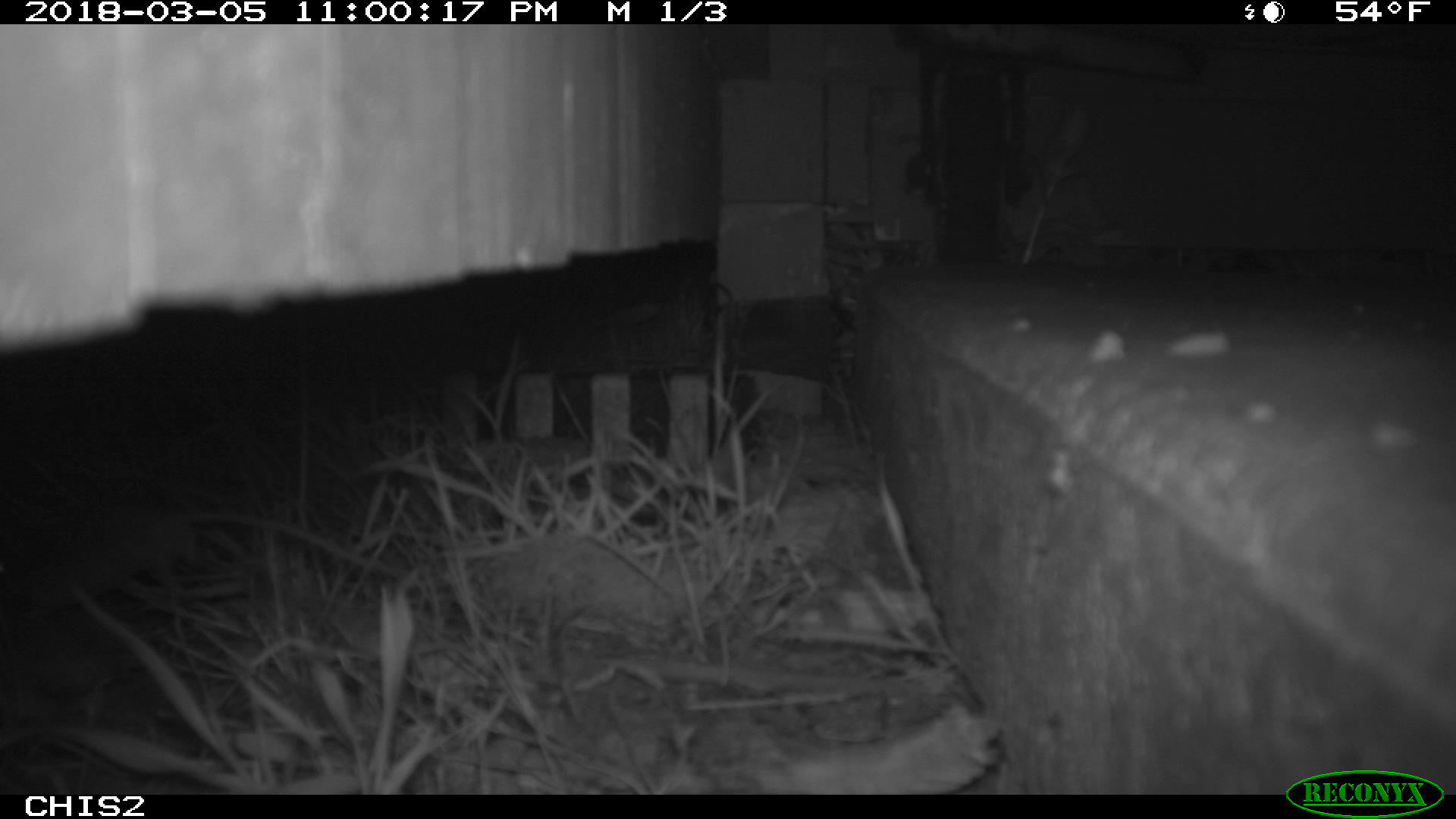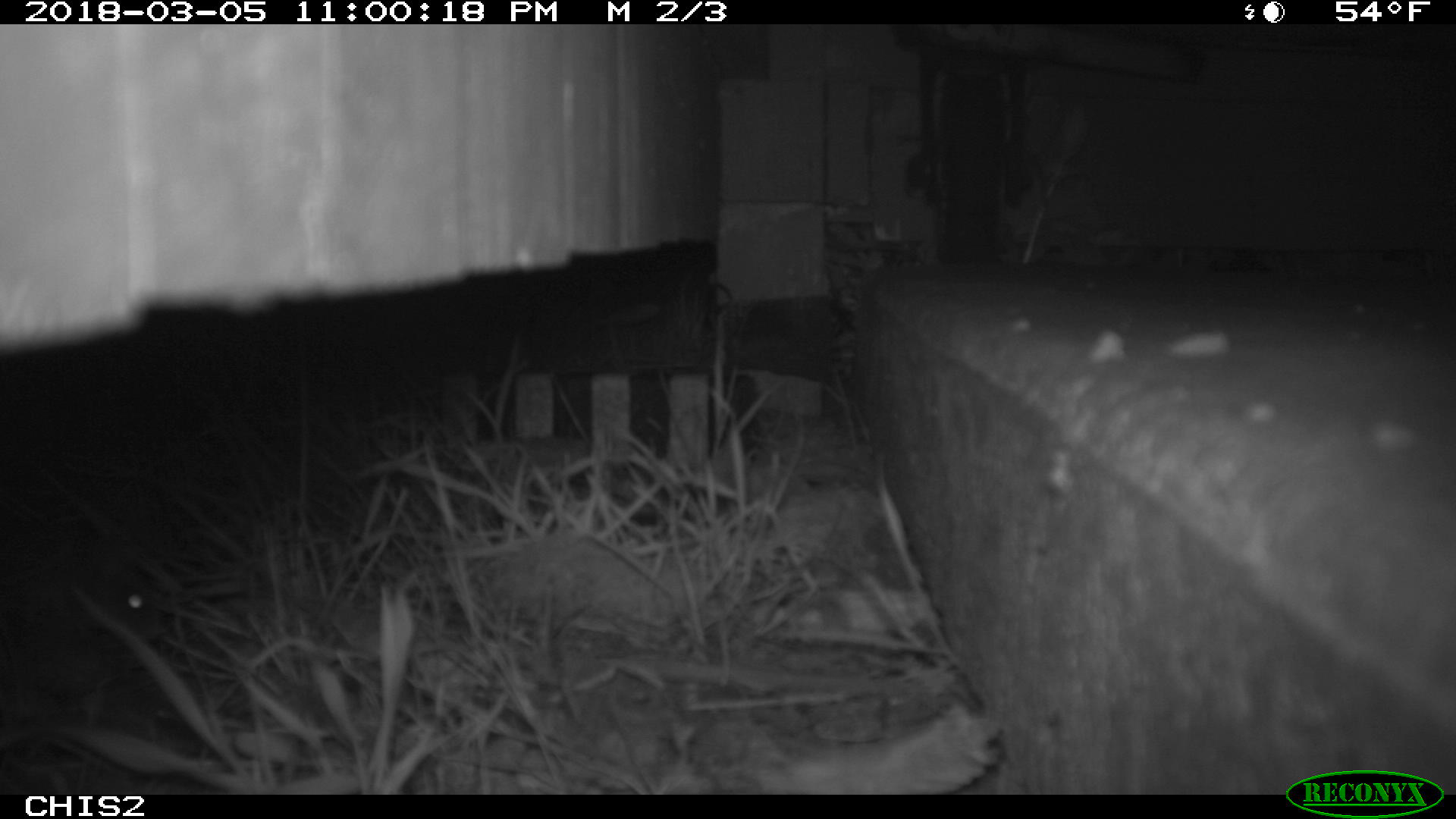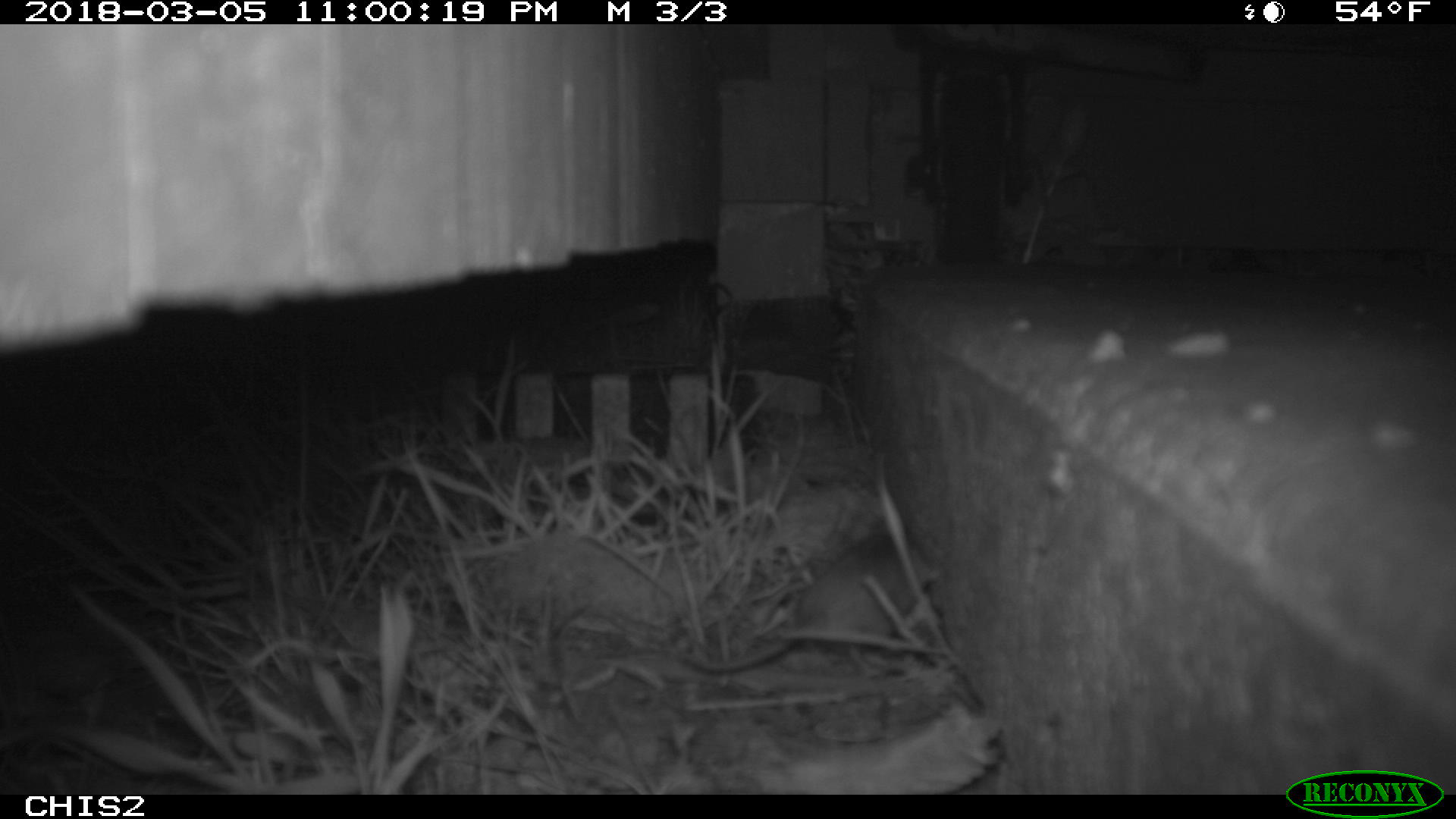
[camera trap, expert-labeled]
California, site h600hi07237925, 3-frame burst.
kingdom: Animalia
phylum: Chordata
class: Mammalia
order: Rodentia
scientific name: Rodentia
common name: rodent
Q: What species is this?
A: Rodent (Rodentia).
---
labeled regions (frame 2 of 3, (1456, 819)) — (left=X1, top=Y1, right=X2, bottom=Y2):
rodent: (left=40, top=536, right=164, bottom=642)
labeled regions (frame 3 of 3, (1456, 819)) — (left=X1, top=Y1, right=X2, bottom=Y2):
rodent: (left=680, top=535, right=937, bottom=673)